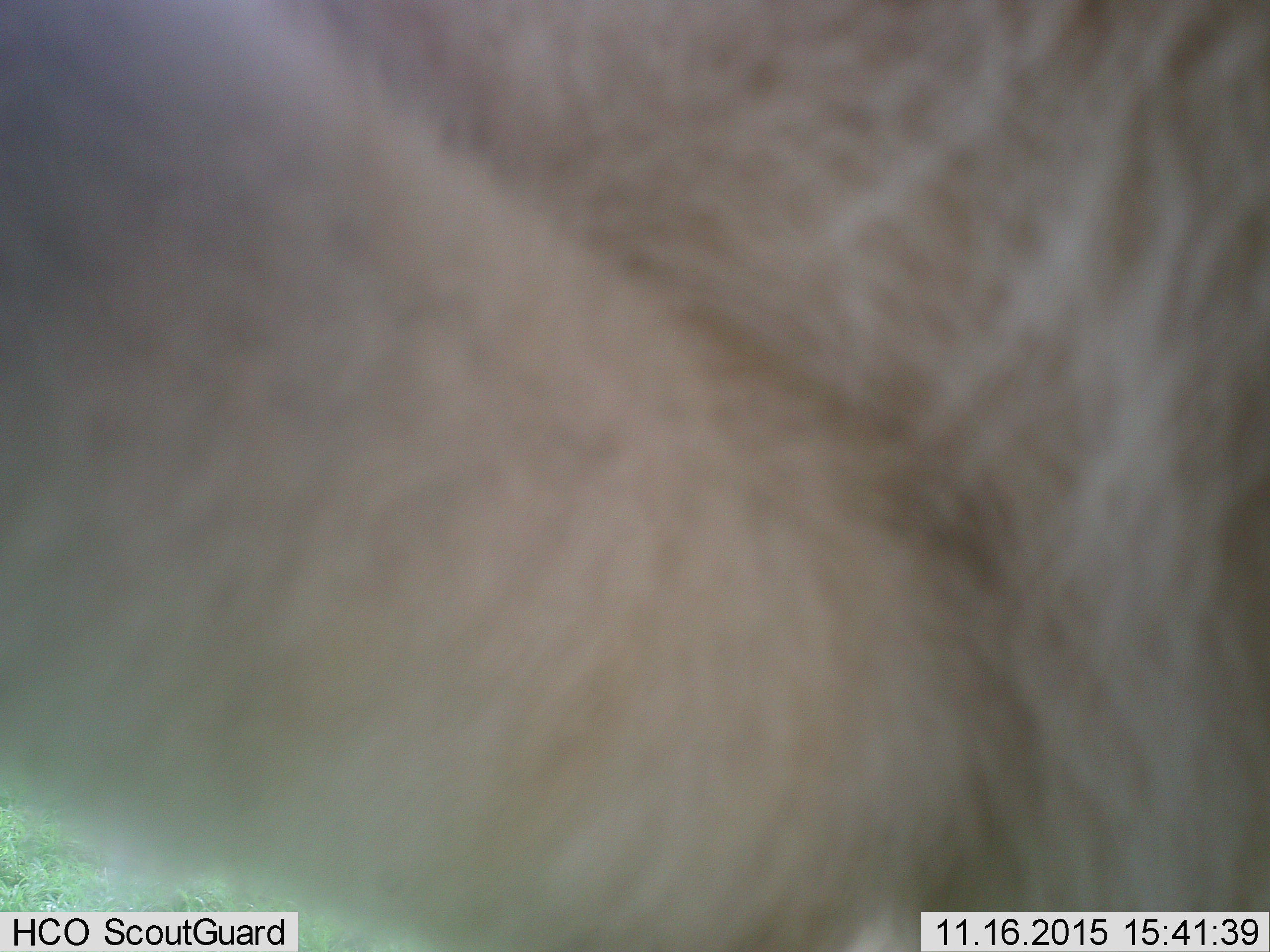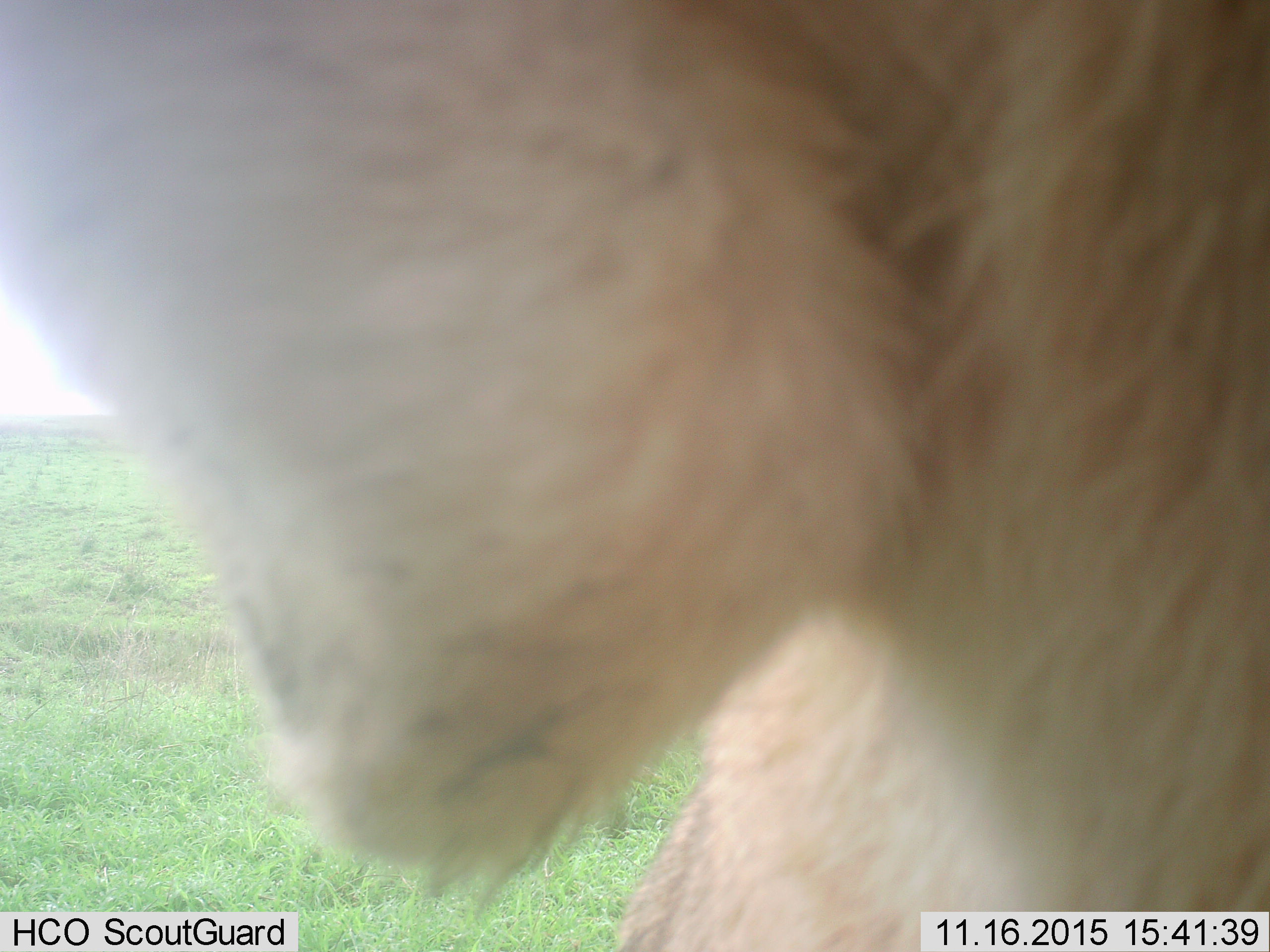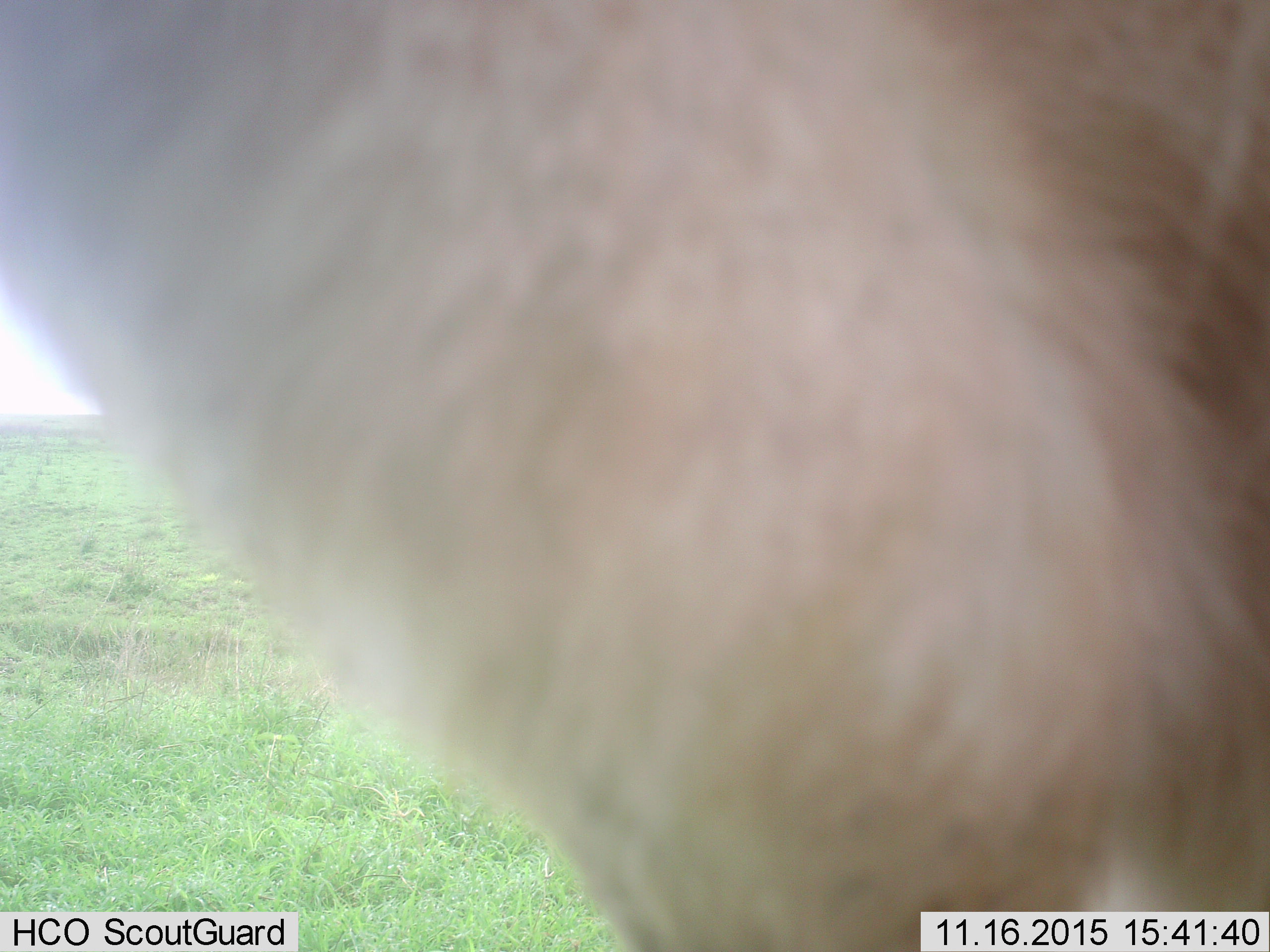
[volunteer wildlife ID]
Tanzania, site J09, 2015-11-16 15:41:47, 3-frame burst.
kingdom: Animalia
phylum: Chordata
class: Mammalia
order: Carnivora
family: Felidae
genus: Panthera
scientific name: Panthera leo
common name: lion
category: lioncub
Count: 1.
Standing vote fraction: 50%.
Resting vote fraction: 0%.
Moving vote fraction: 0%.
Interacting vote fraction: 50%.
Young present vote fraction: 100%.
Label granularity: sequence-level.